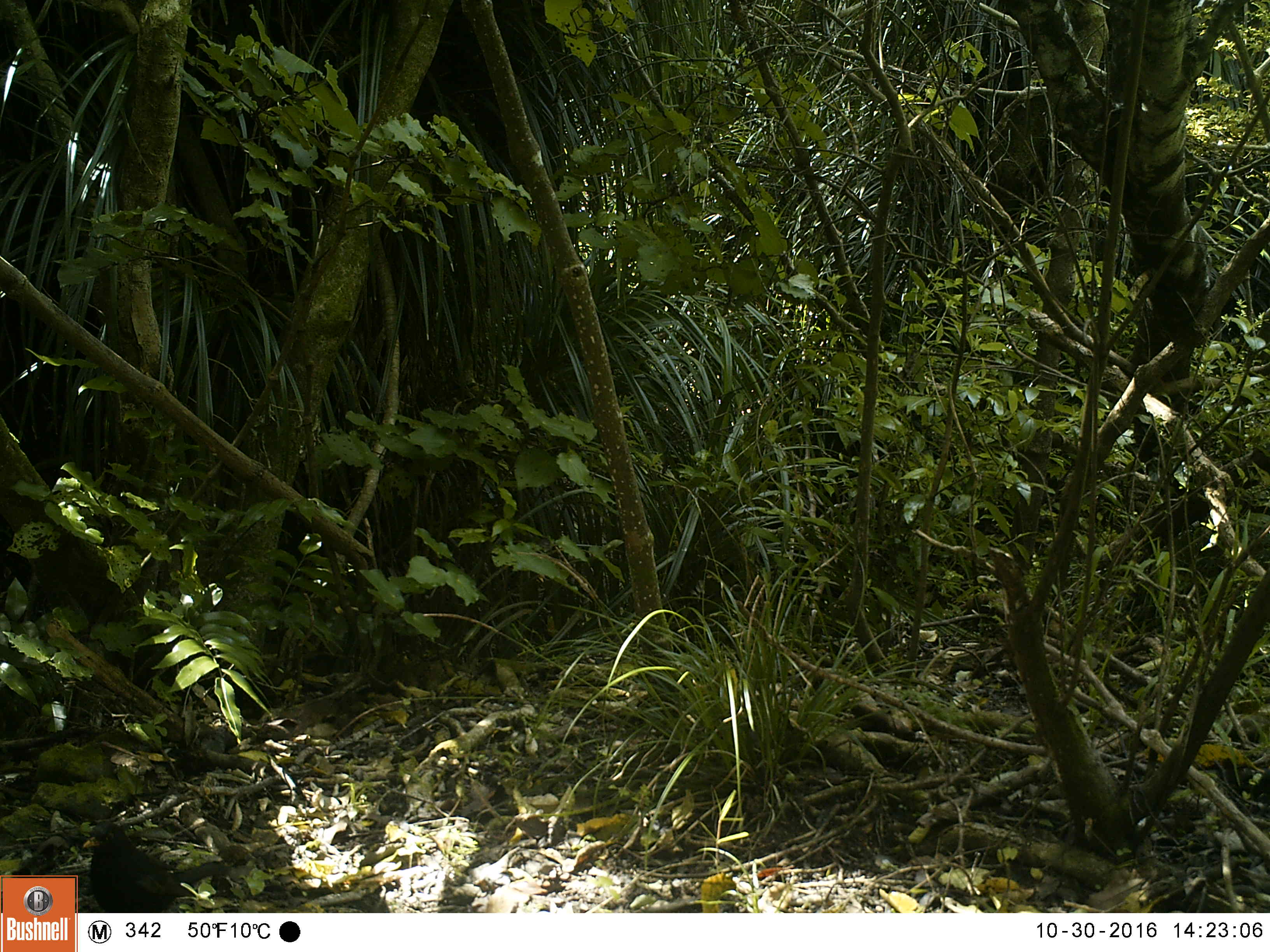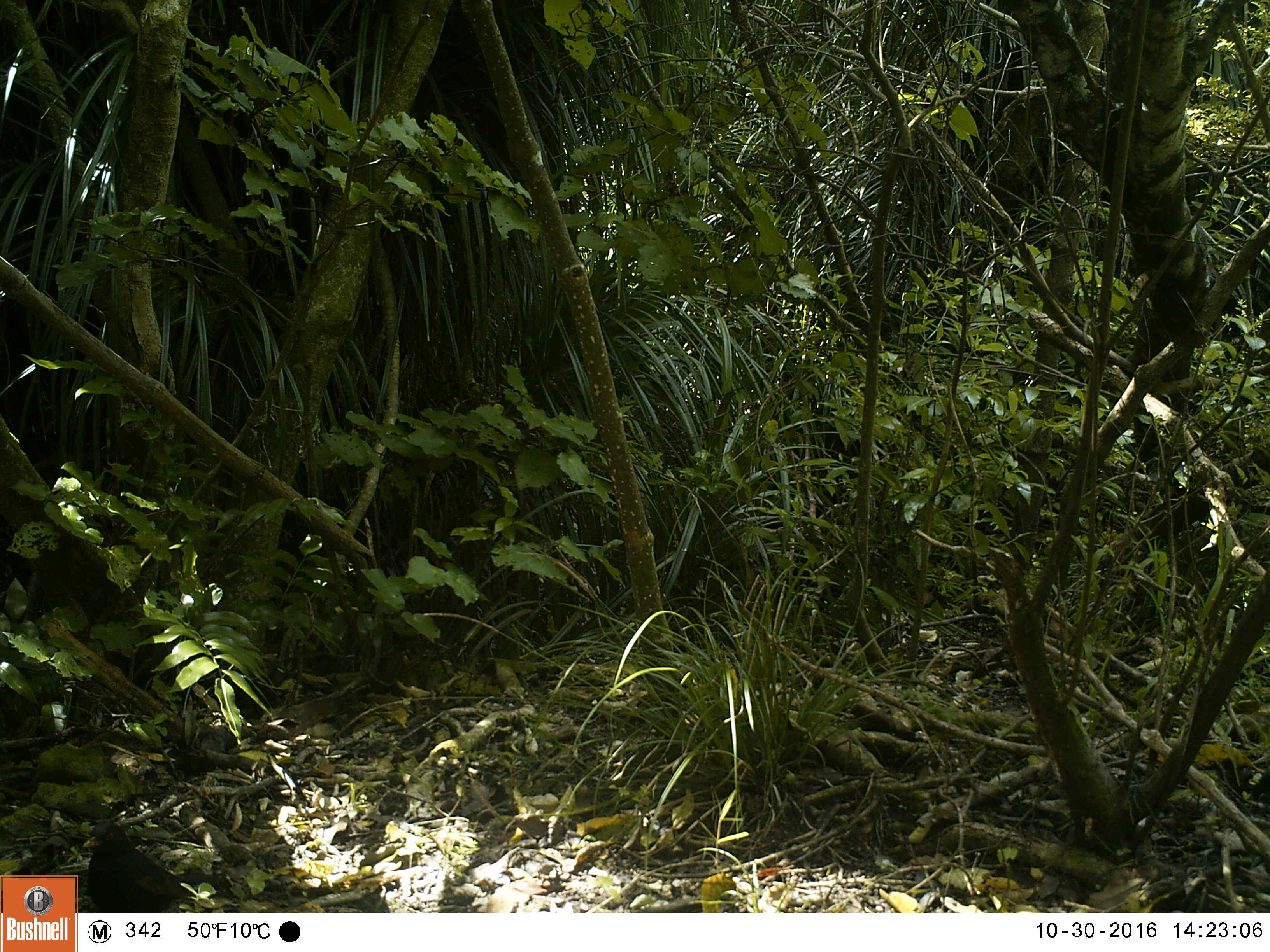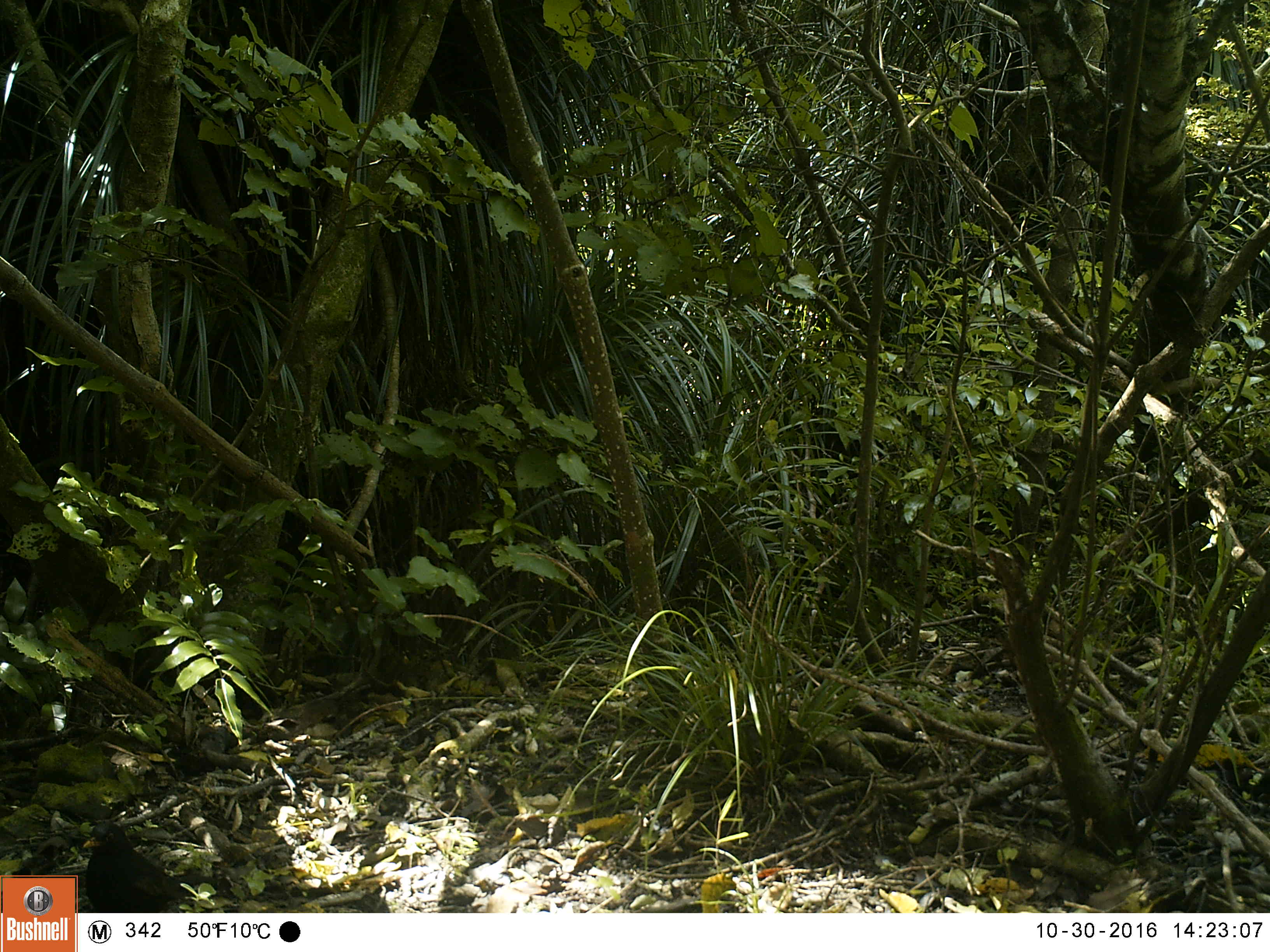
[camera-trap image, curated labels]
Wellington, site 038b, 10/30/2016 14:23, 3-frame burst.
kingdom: Animalia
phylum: Chordata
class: Aves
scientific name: Aves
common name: bird